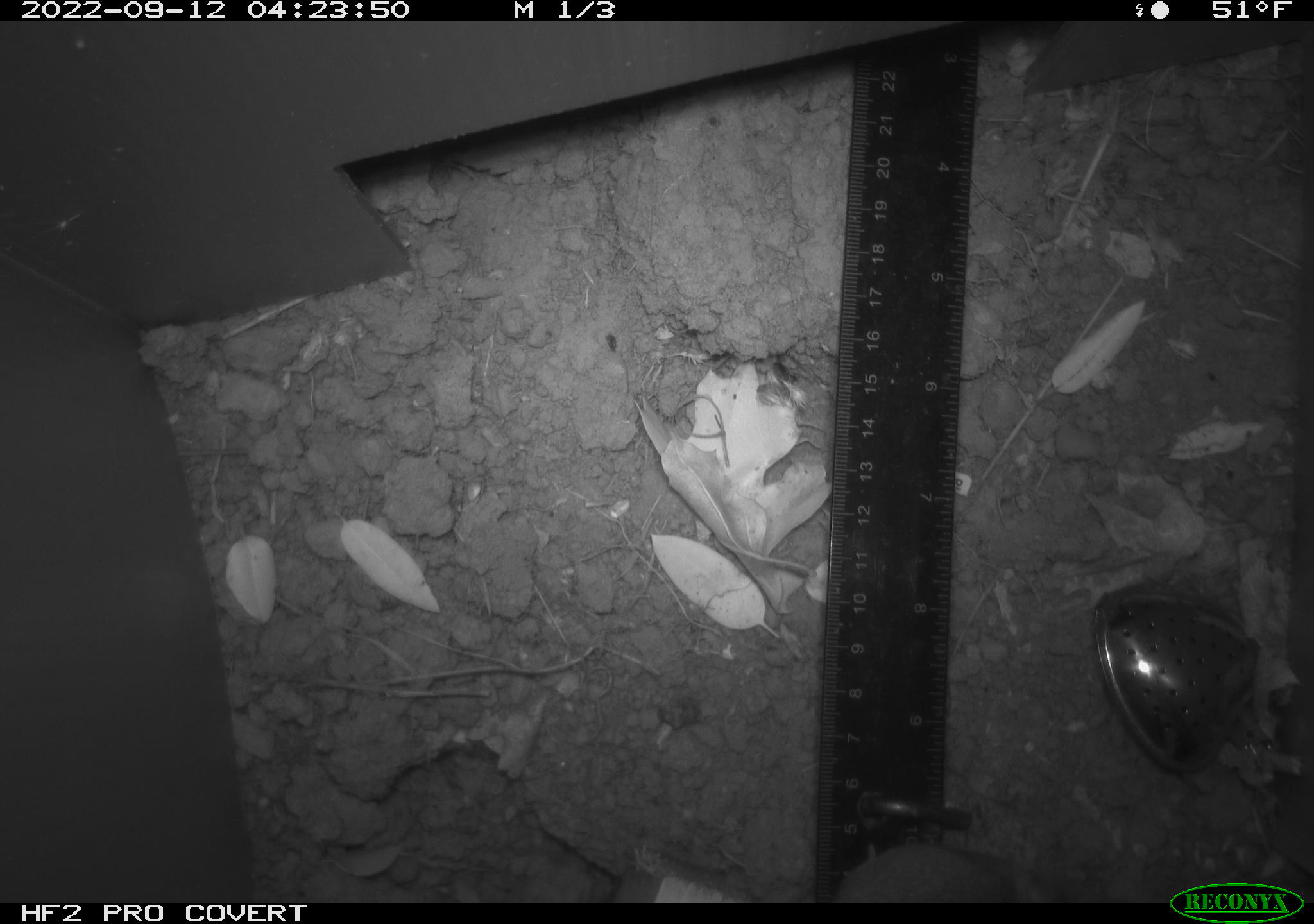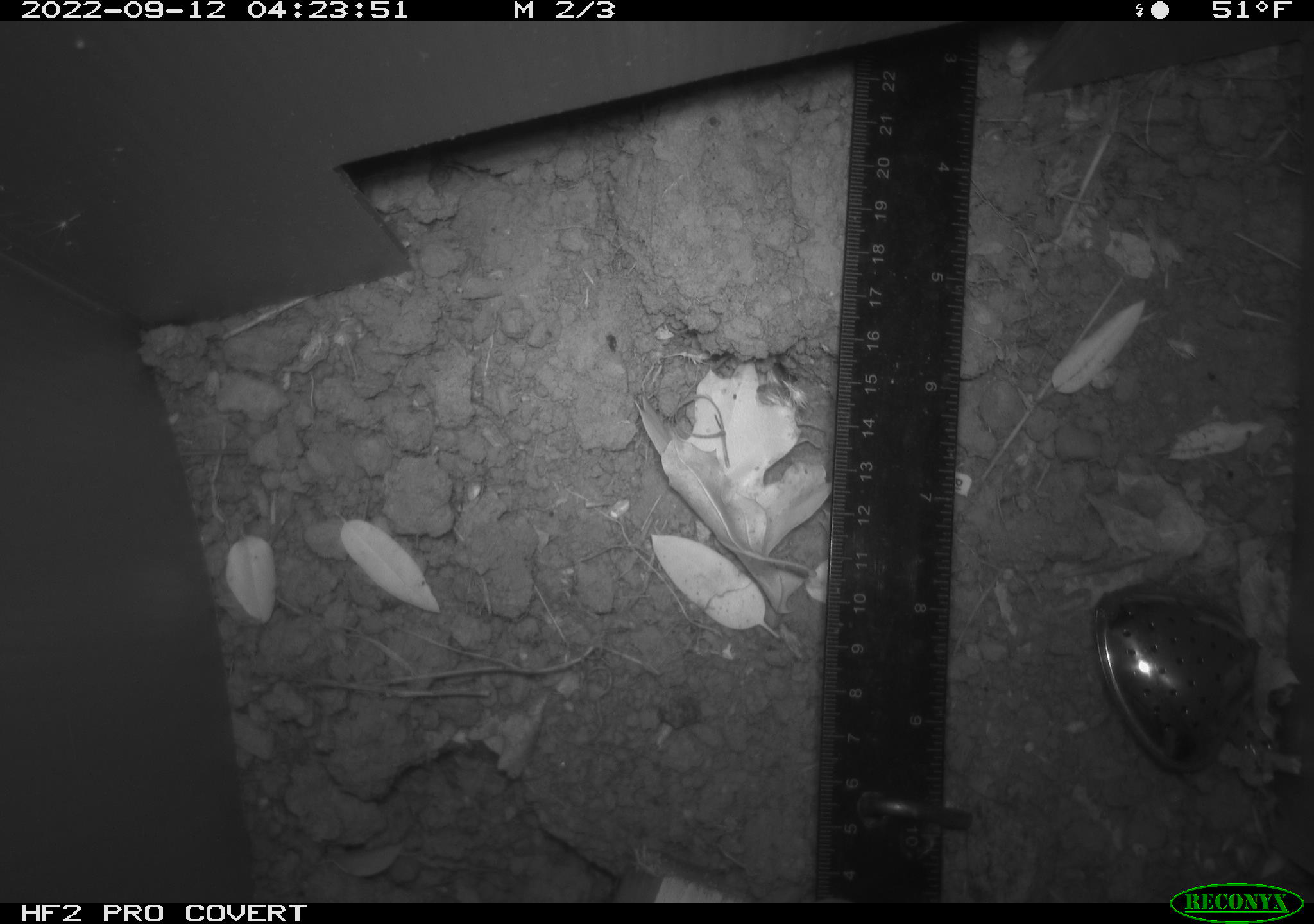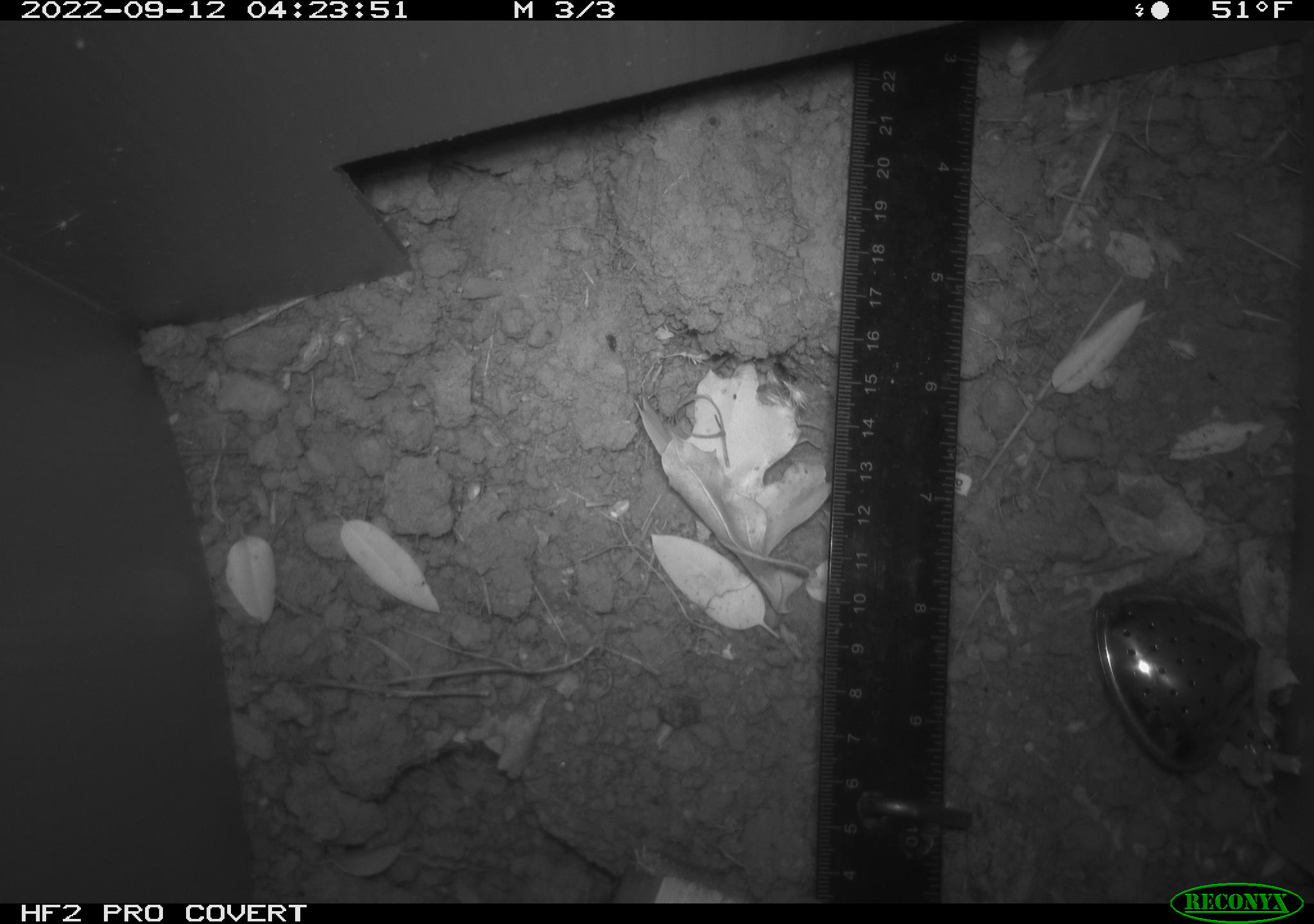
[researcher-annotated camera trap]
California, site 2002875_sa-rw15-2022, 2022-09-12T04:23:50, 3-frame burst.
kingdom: Animalia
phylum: Chordata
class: Mammalia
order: Rodentia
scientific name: Rodentia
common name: rodent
Rodent (Rodentia).